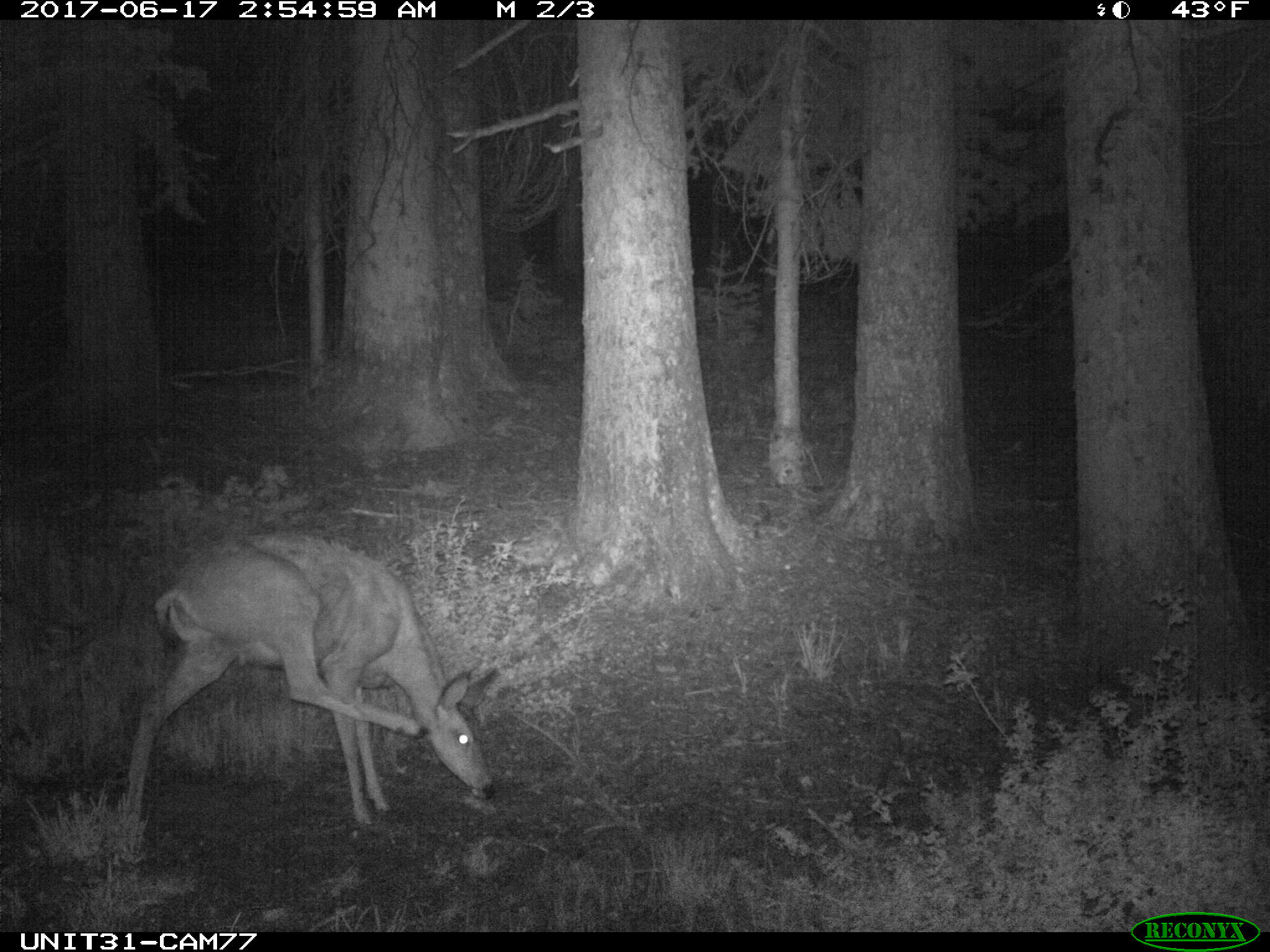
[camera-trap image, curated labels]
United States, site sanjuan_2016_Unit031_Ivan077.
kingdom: Animalia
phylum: Chordata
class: Mammalia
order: Artiodactyla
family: Cervidae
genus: Odocoileus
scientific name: Odocoileus hemionus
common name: mule deer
Odocoileus hemionus (mule deer).